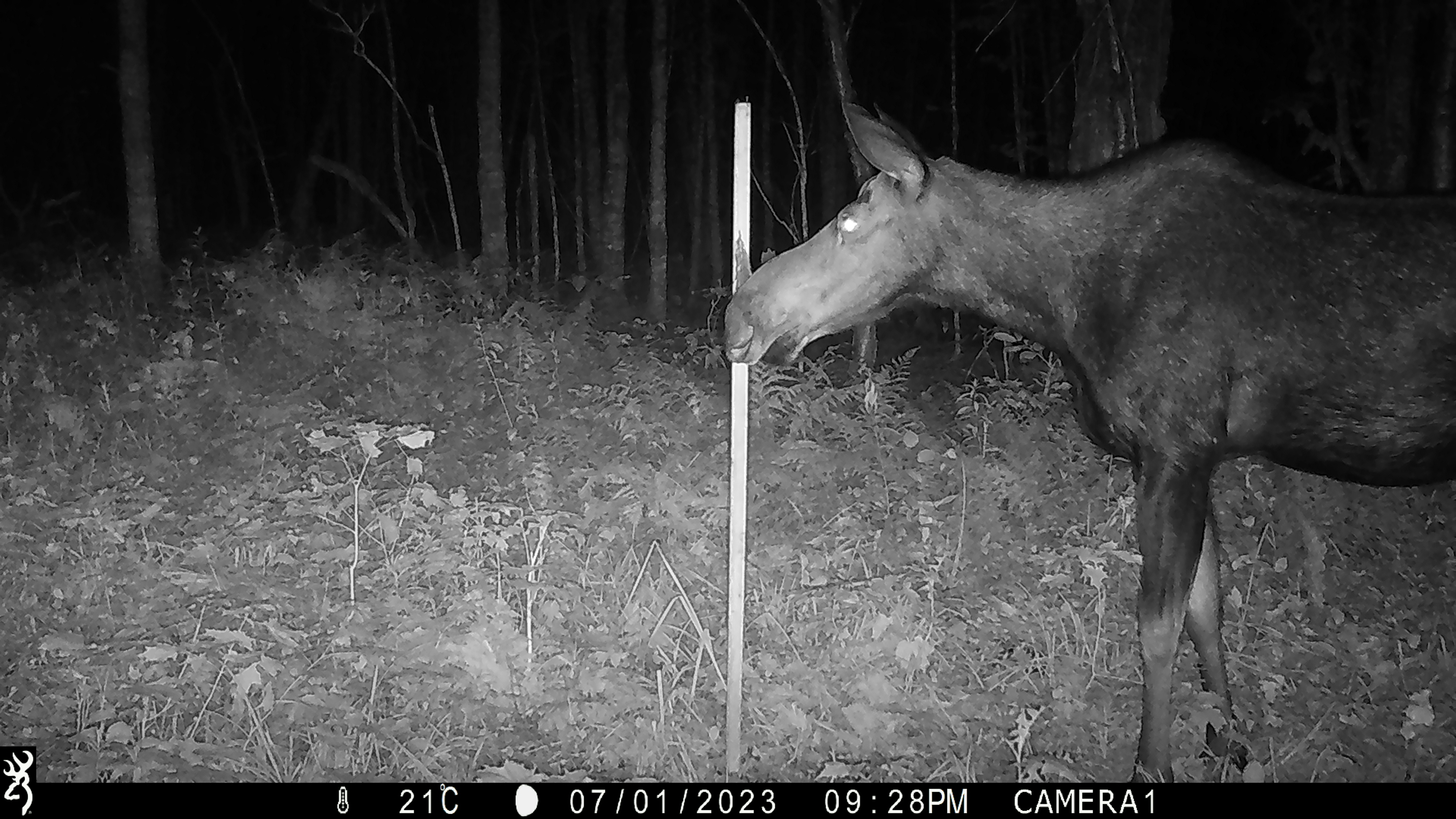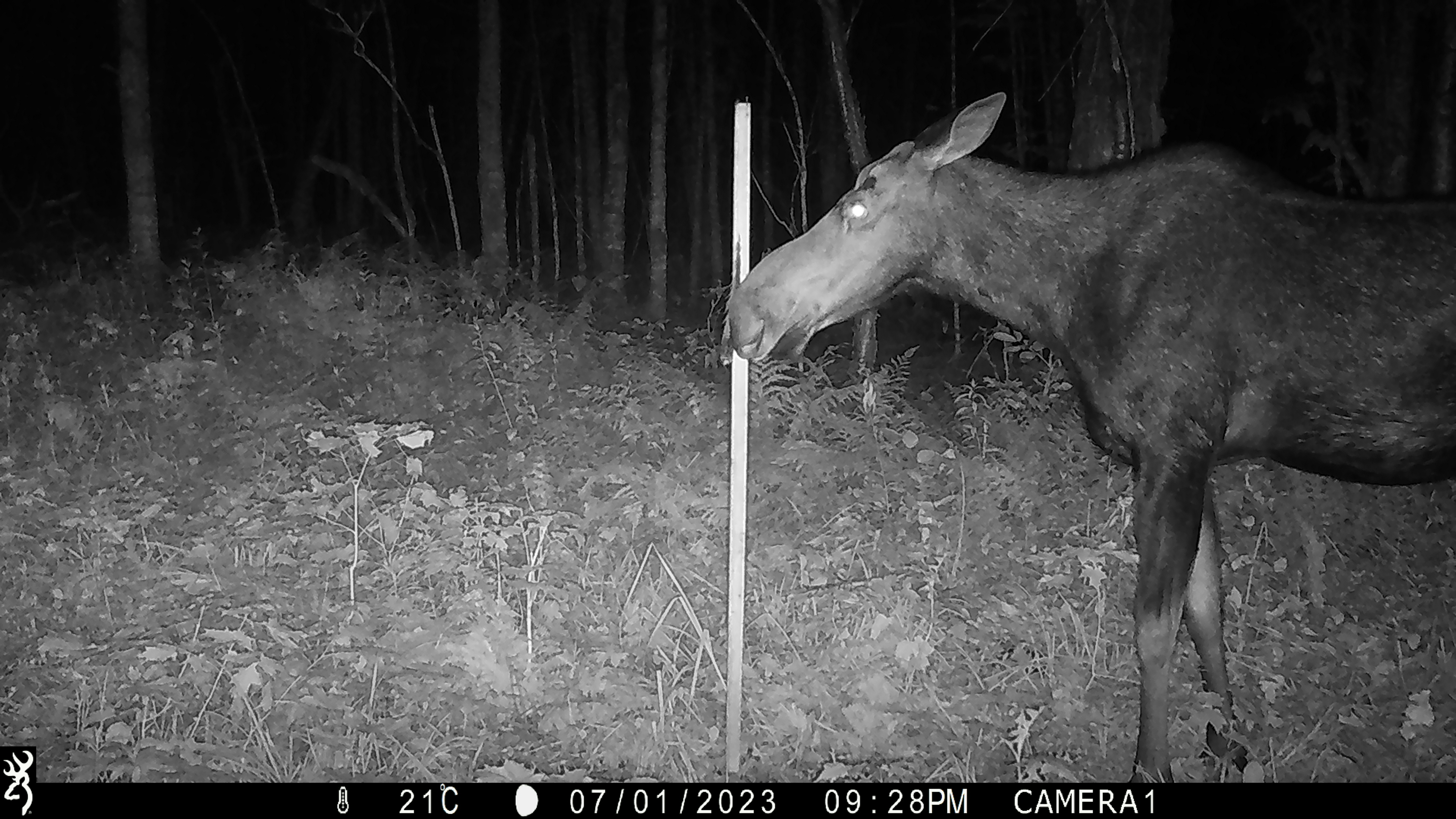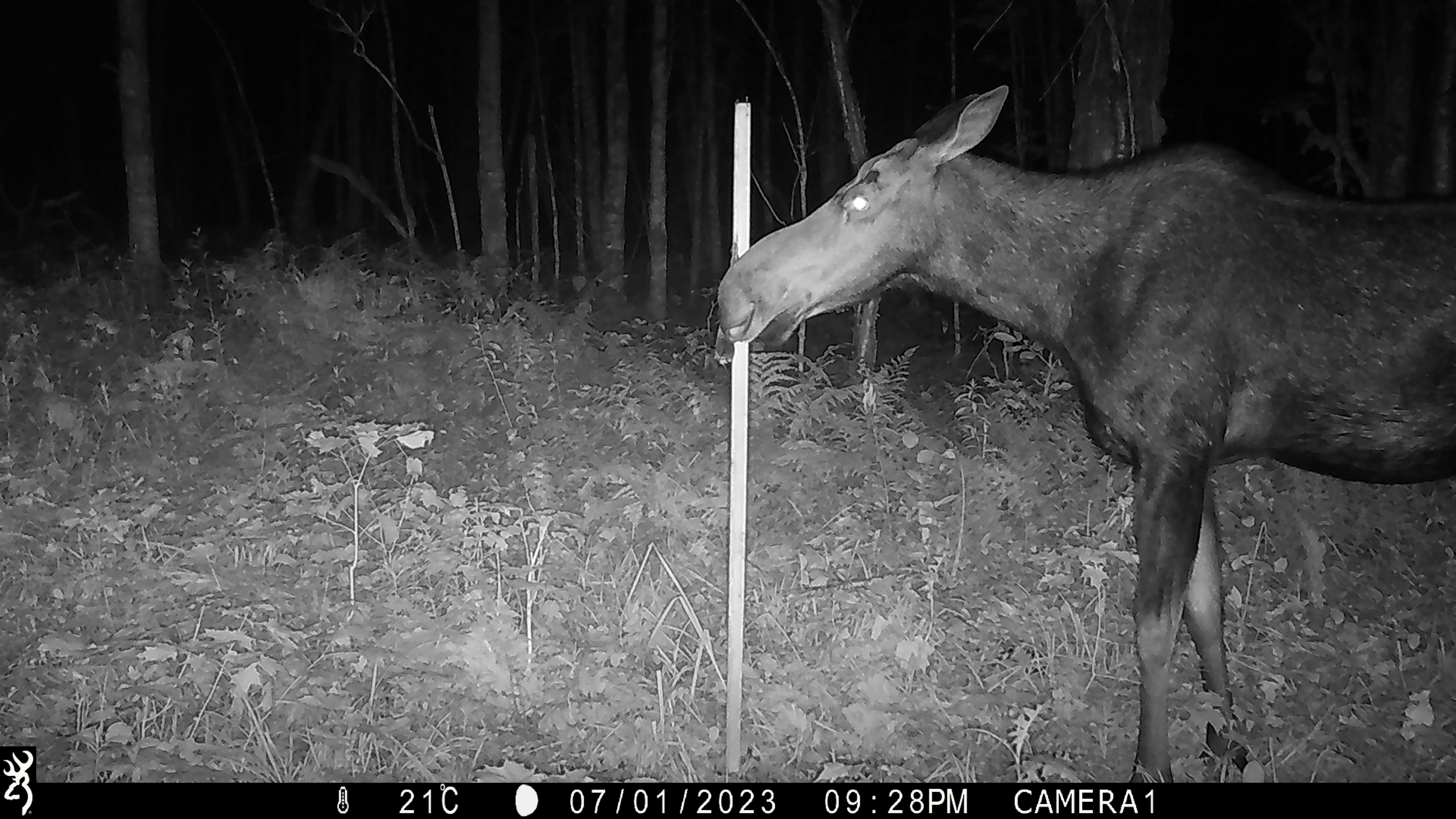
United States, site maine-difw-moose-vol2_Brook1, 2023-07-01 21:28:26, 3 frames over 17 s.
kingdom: Animalia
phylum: Chordata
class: Mammalia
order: Artiodactyla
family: Cervidae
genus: Alces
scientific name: Alces alces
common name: moose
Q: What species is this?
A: Moose (Alces alces).